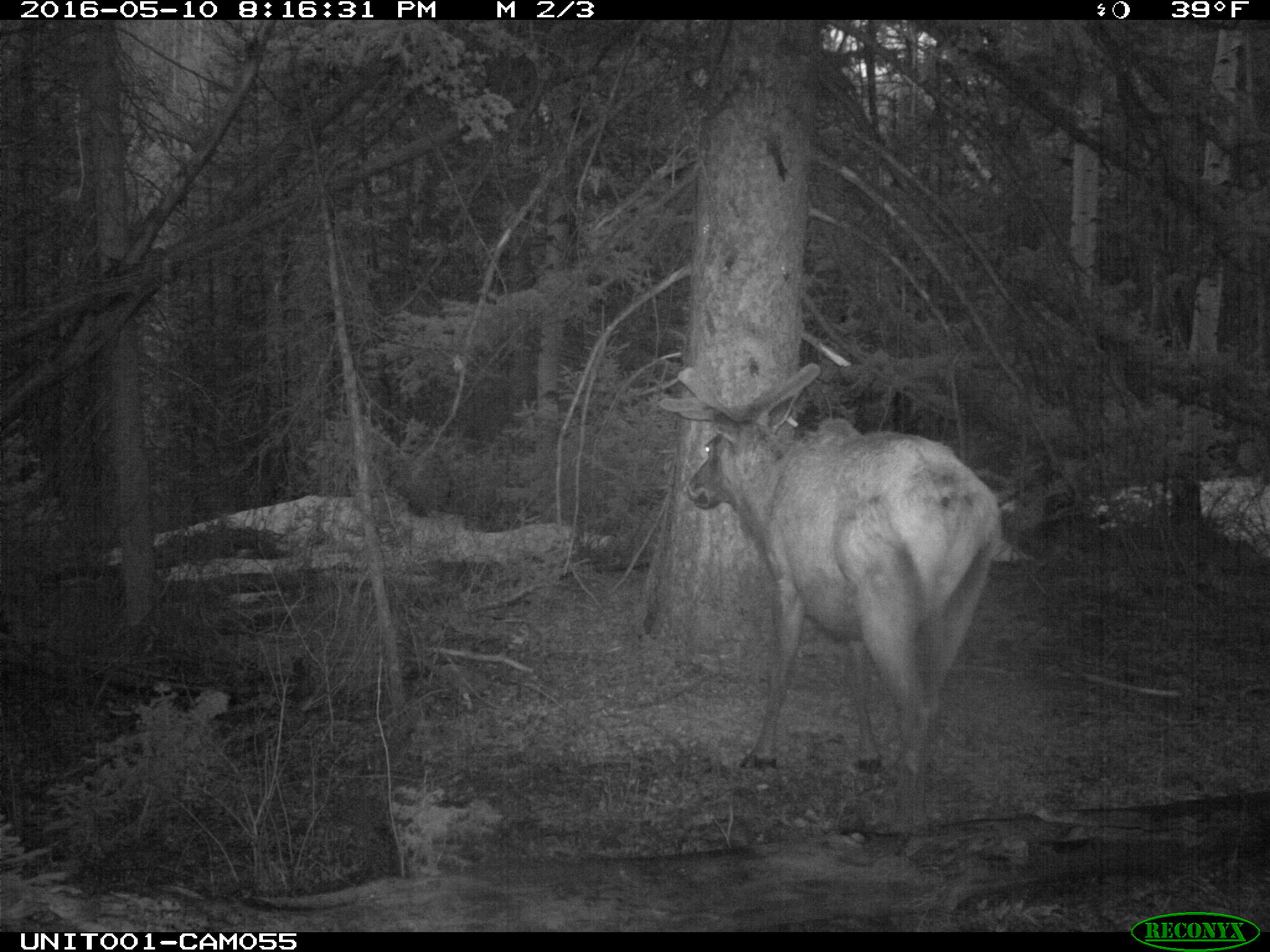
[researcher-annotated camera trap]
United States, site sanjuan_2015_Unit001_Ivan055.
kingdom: Animalia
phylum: Chordata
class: Mammalia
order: Artiodactyla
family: Cervidae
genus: Cervus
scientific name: Cervus elaphus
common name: red deer